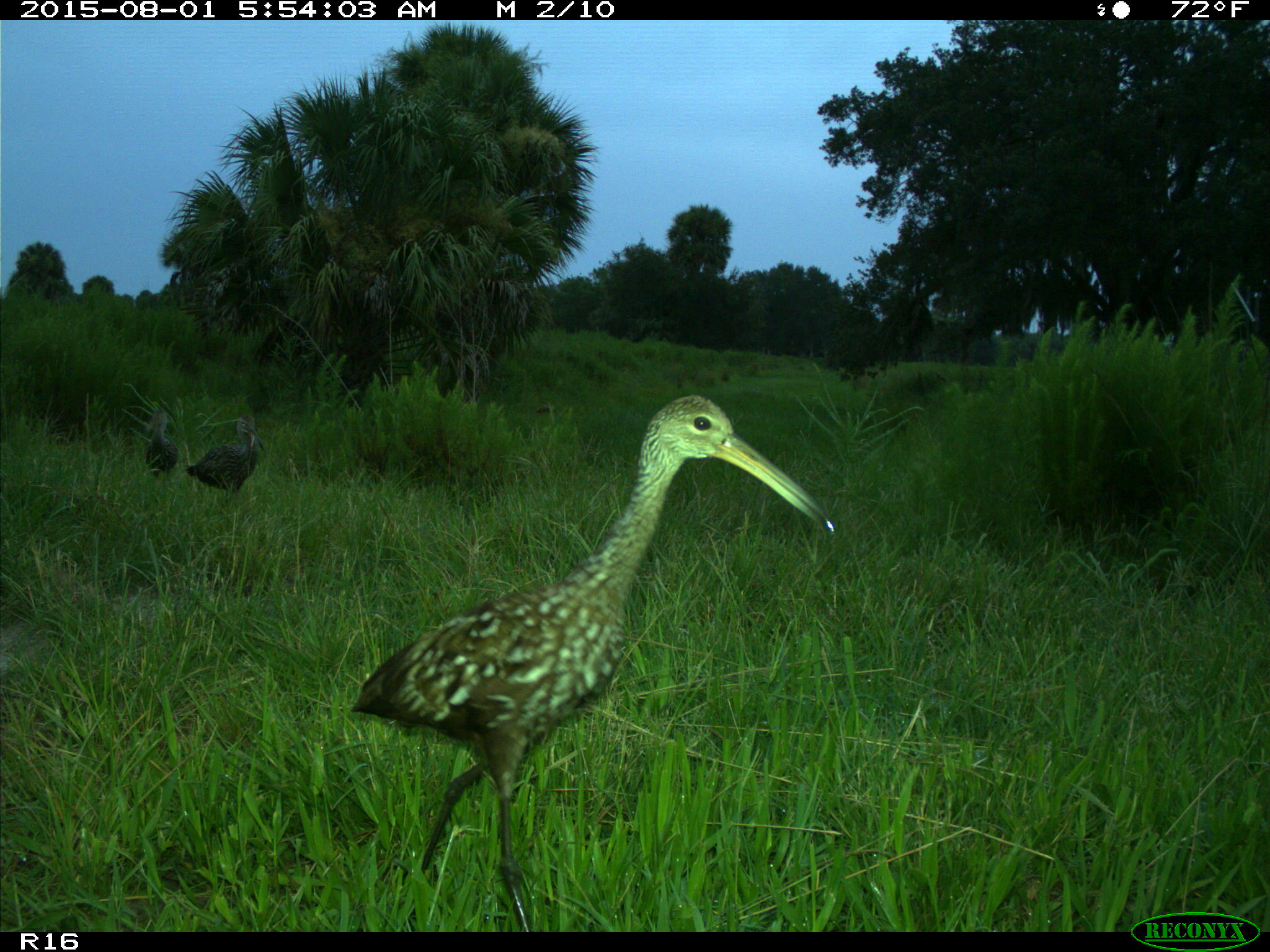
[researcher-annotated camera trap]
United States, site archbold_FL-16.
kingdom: Animalia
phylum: Chordata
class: Aves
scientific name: Aves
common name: birds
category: unidentified bird